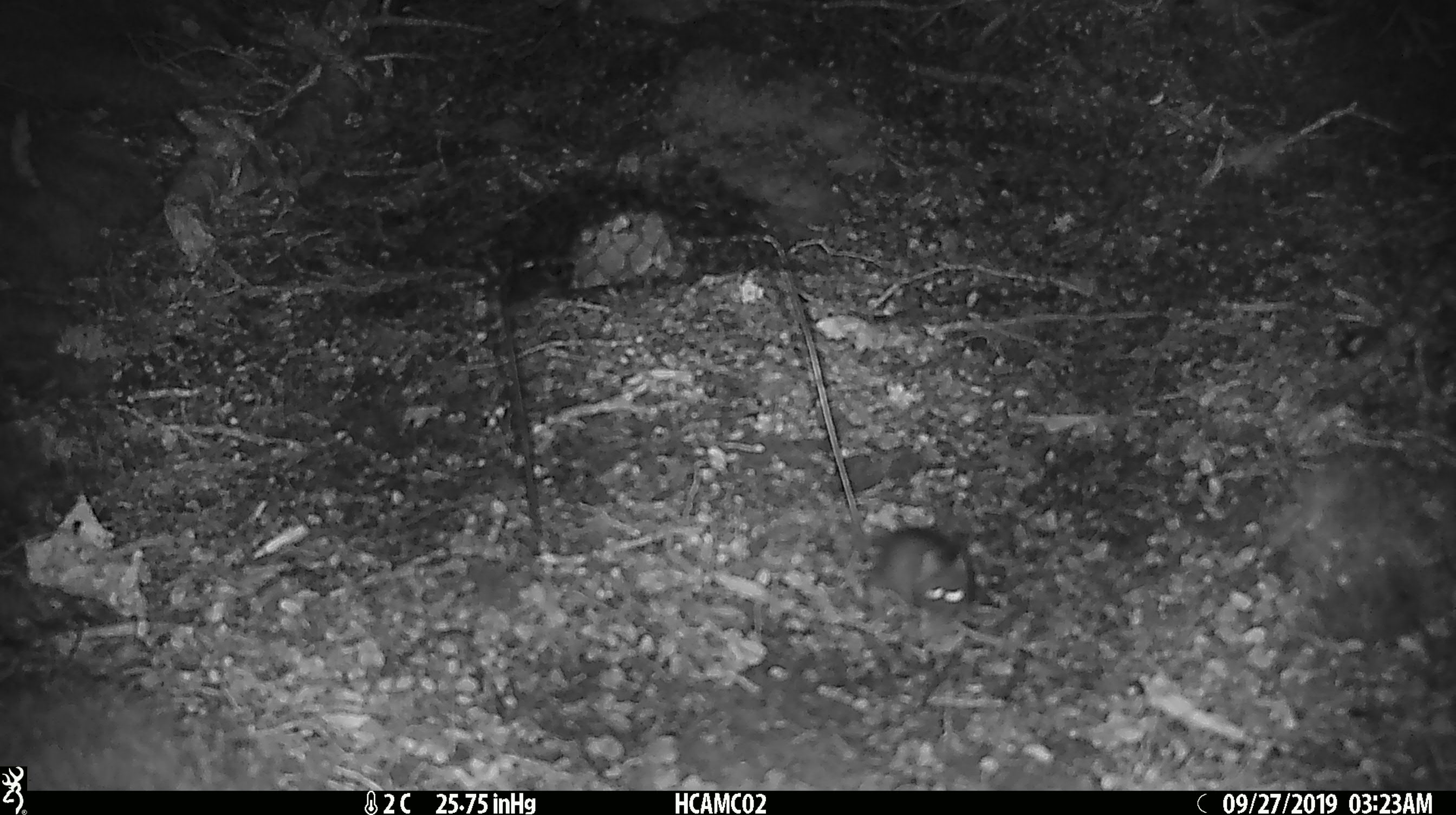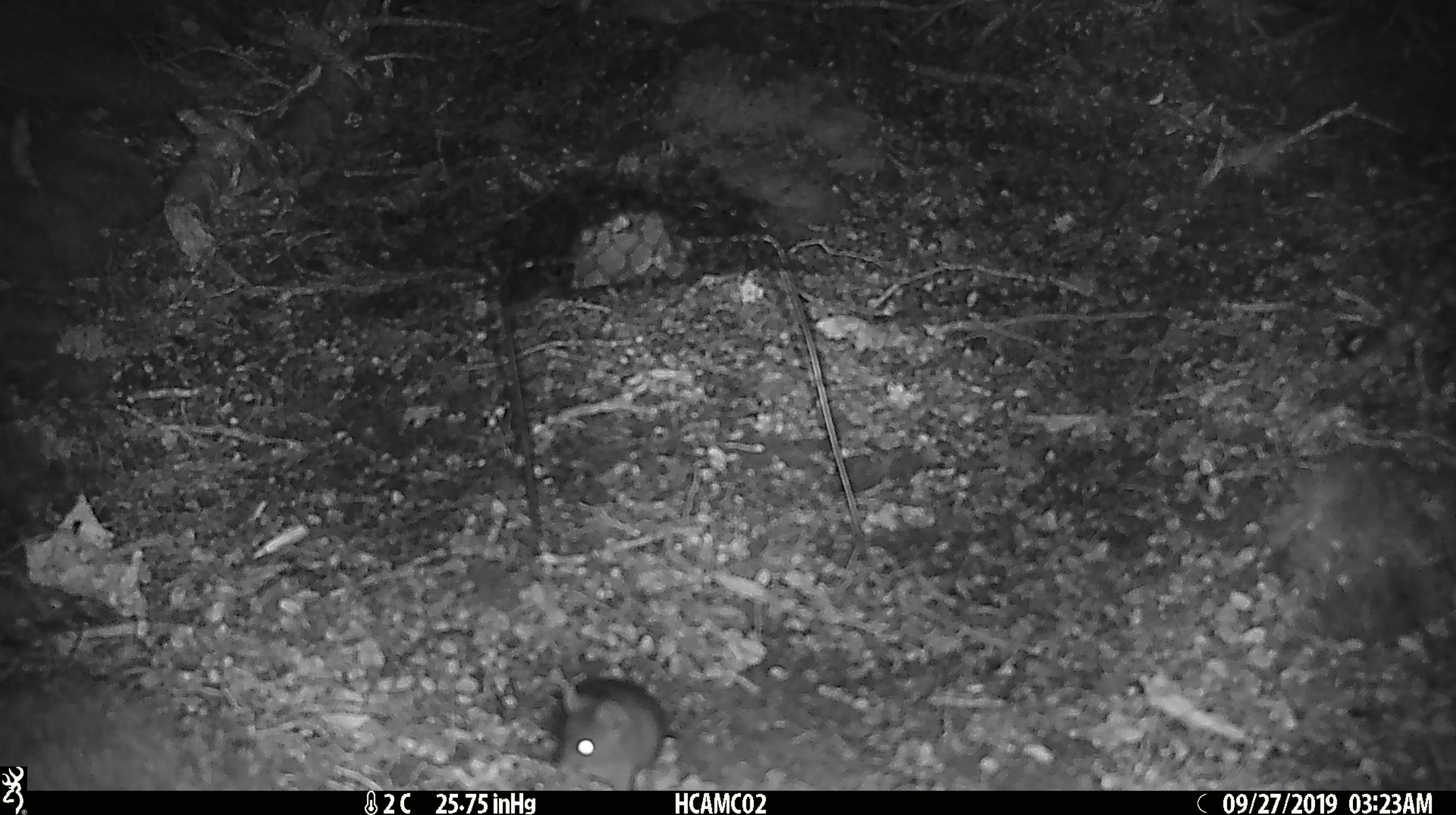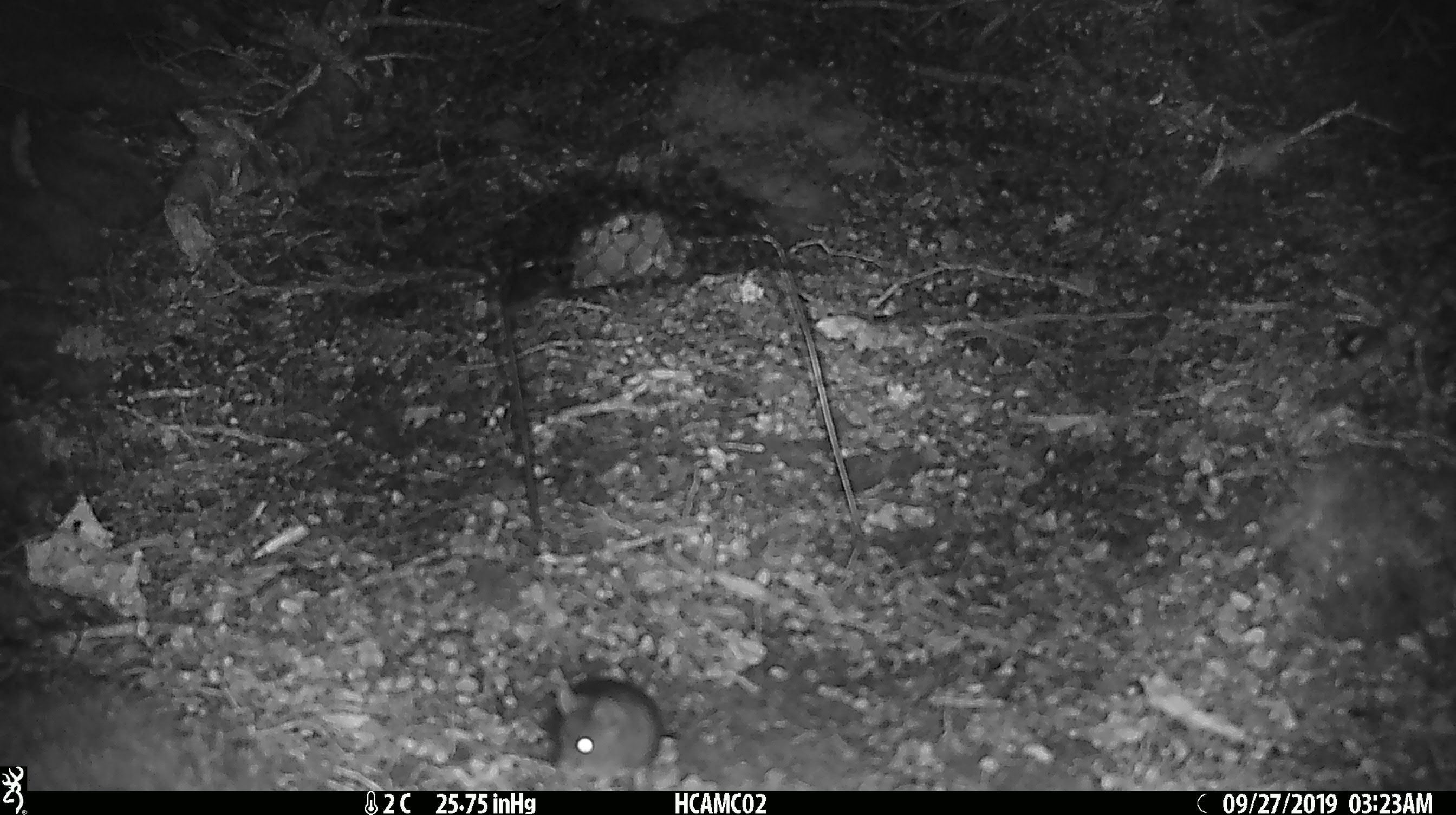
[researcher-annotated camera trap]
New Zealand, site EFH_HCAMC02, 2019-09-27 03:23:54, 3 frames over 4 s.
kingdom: Animalia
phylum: Chordata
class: Mammalia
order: Rodentia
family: Muridae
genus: Mus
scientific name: Mus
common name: mouse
Mouse (Mus).